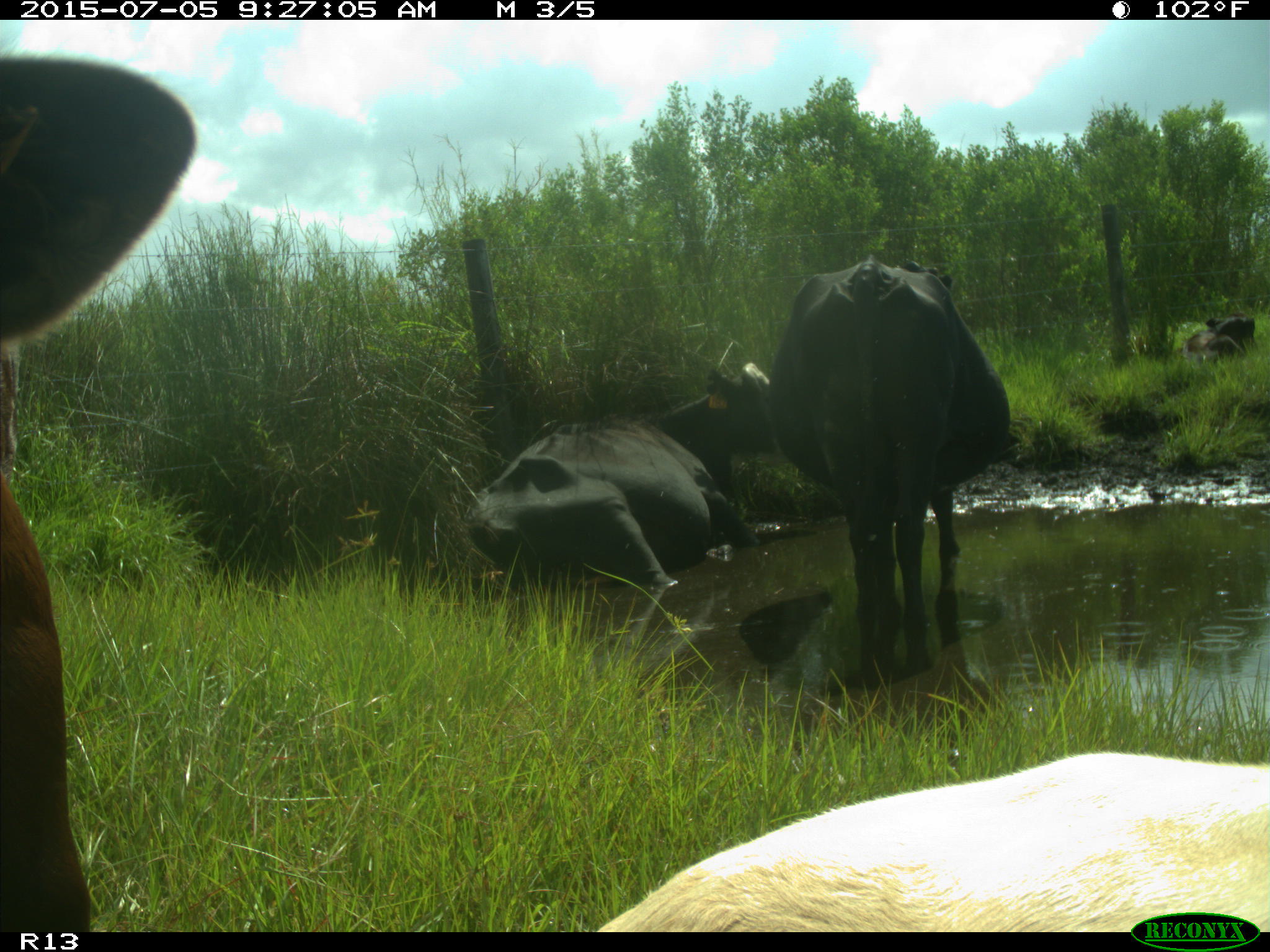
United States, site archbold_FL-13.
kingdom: Animalia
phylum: Chordata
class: Mammalia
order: Artiodactyla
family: Bovidae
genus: Bos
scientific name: Bos taurus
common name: domestic cow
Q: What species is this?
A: Bos taurus (domestic cow).